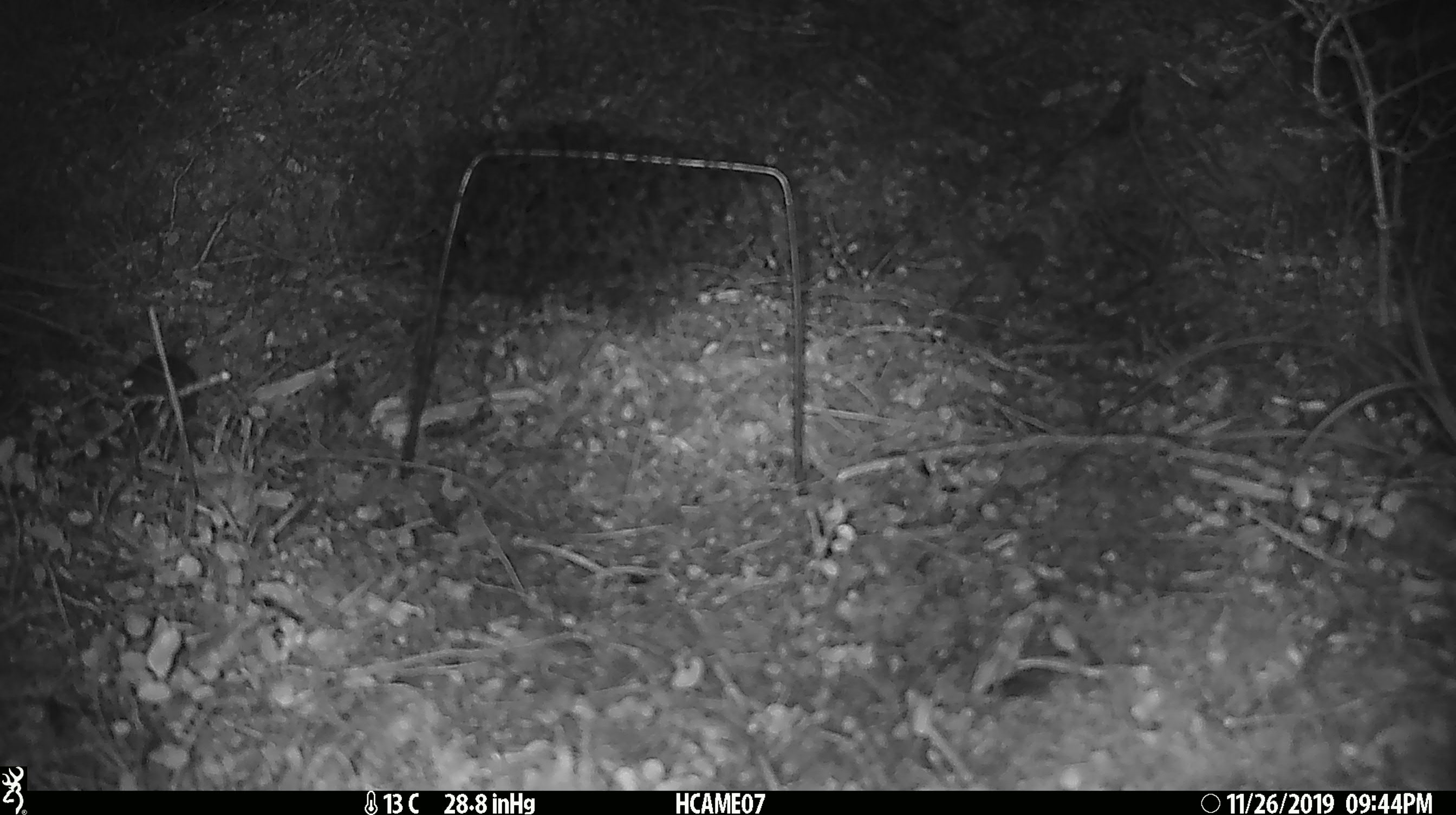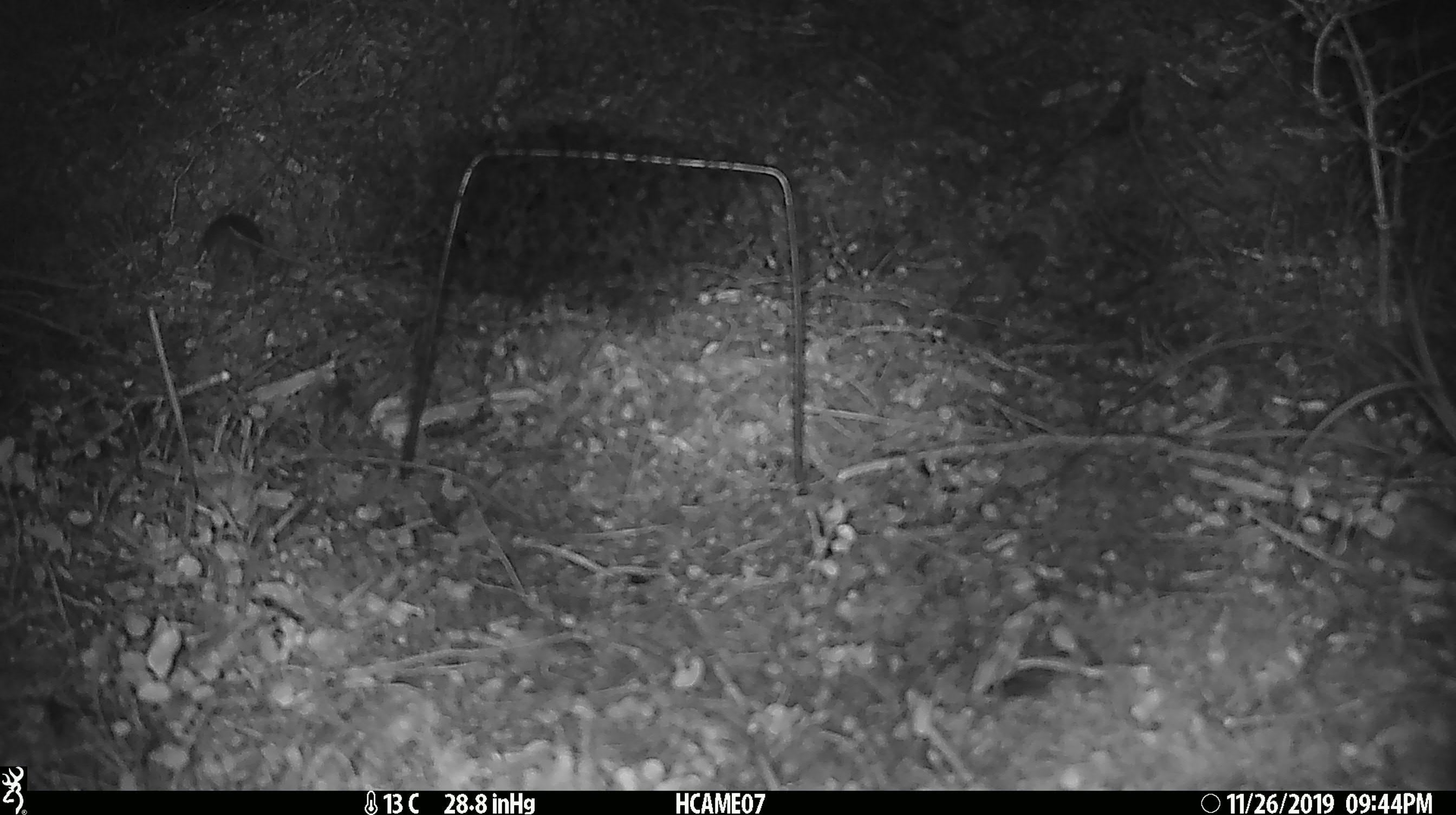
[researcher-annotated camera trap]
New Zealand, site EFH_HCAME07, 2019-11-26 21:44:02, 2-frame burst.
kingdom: Animalia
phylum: Chordata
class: Mammalia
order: Rodentia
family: Muridae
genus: Mus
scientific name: Mus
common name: mouse